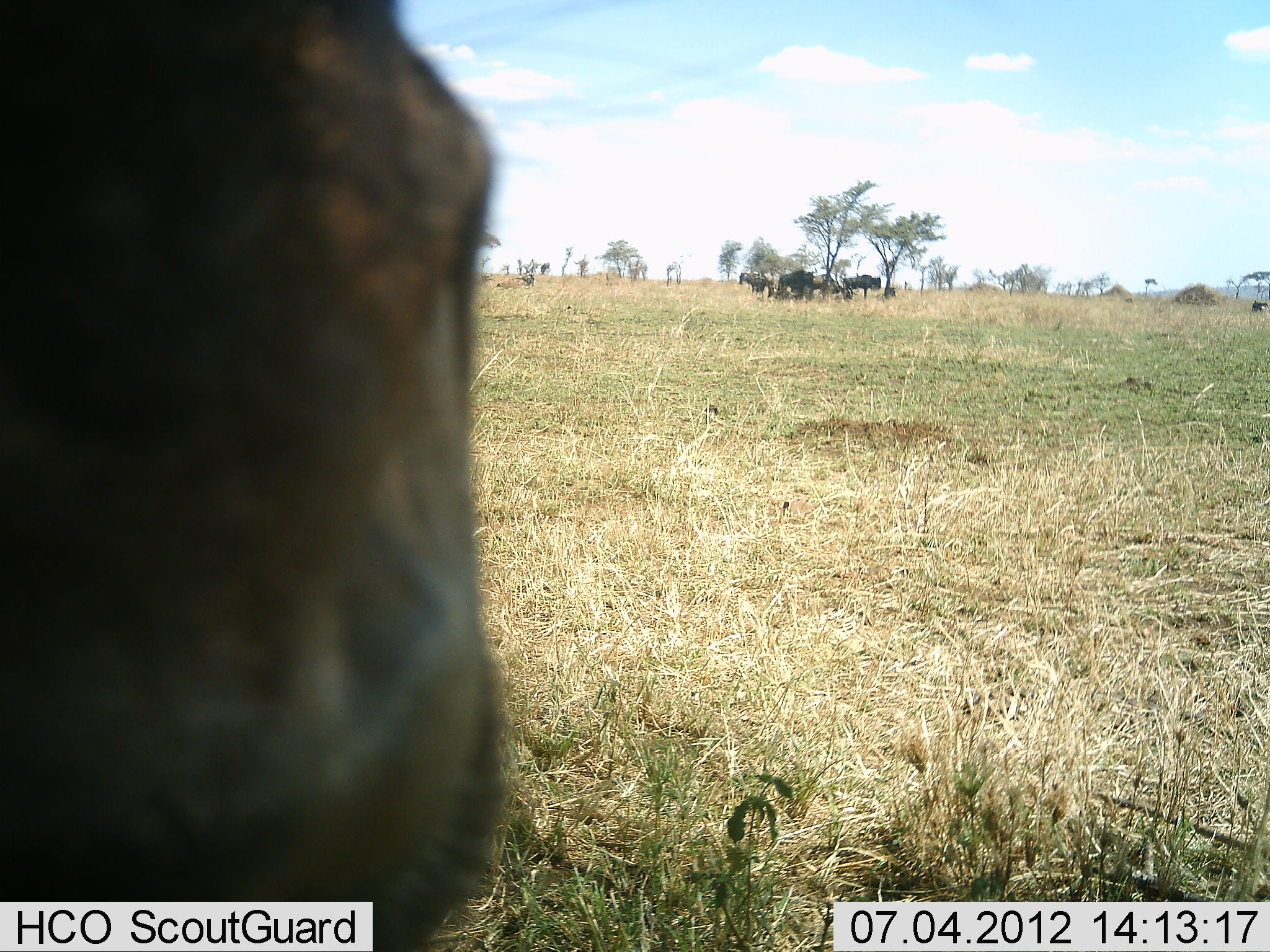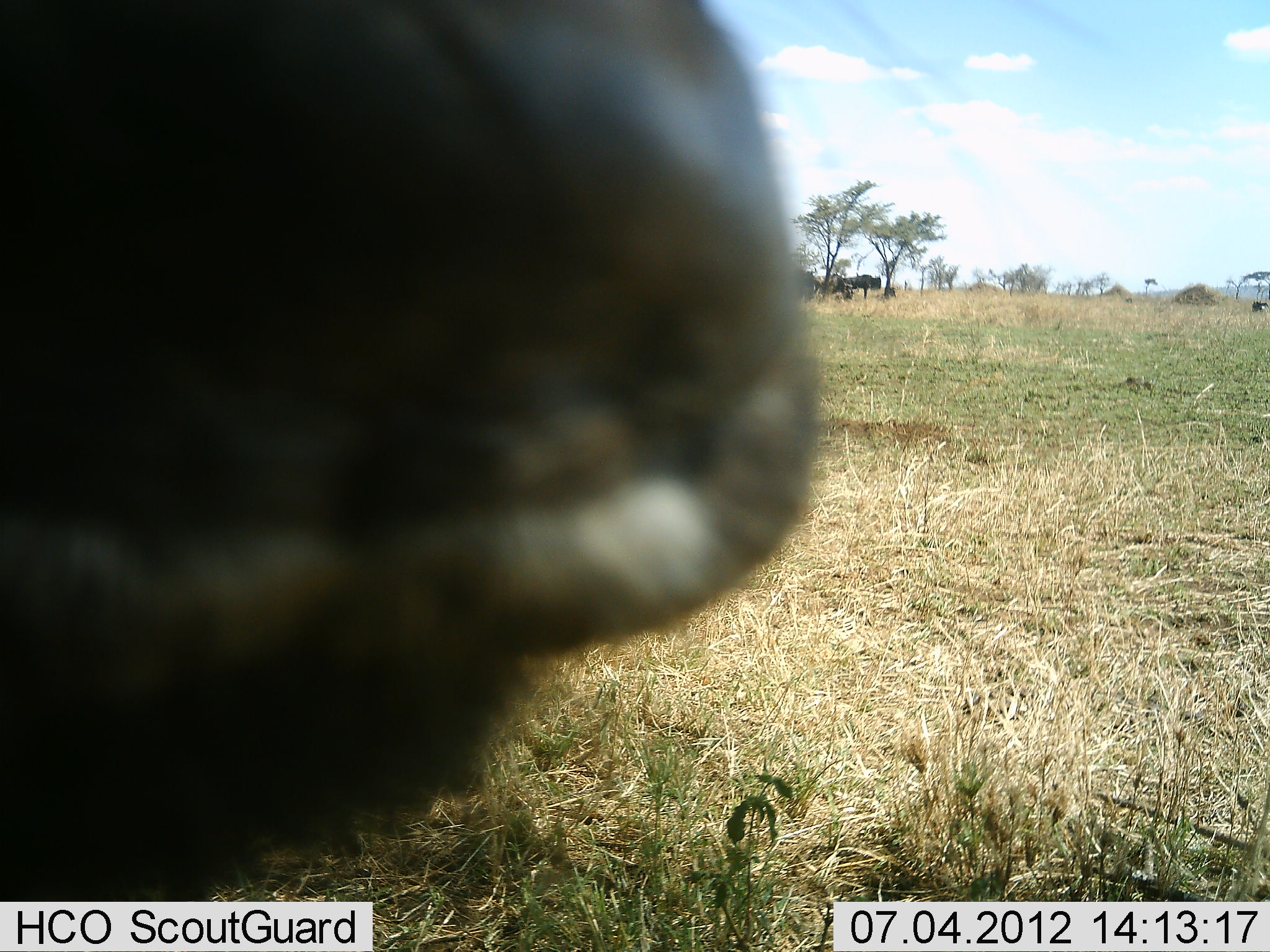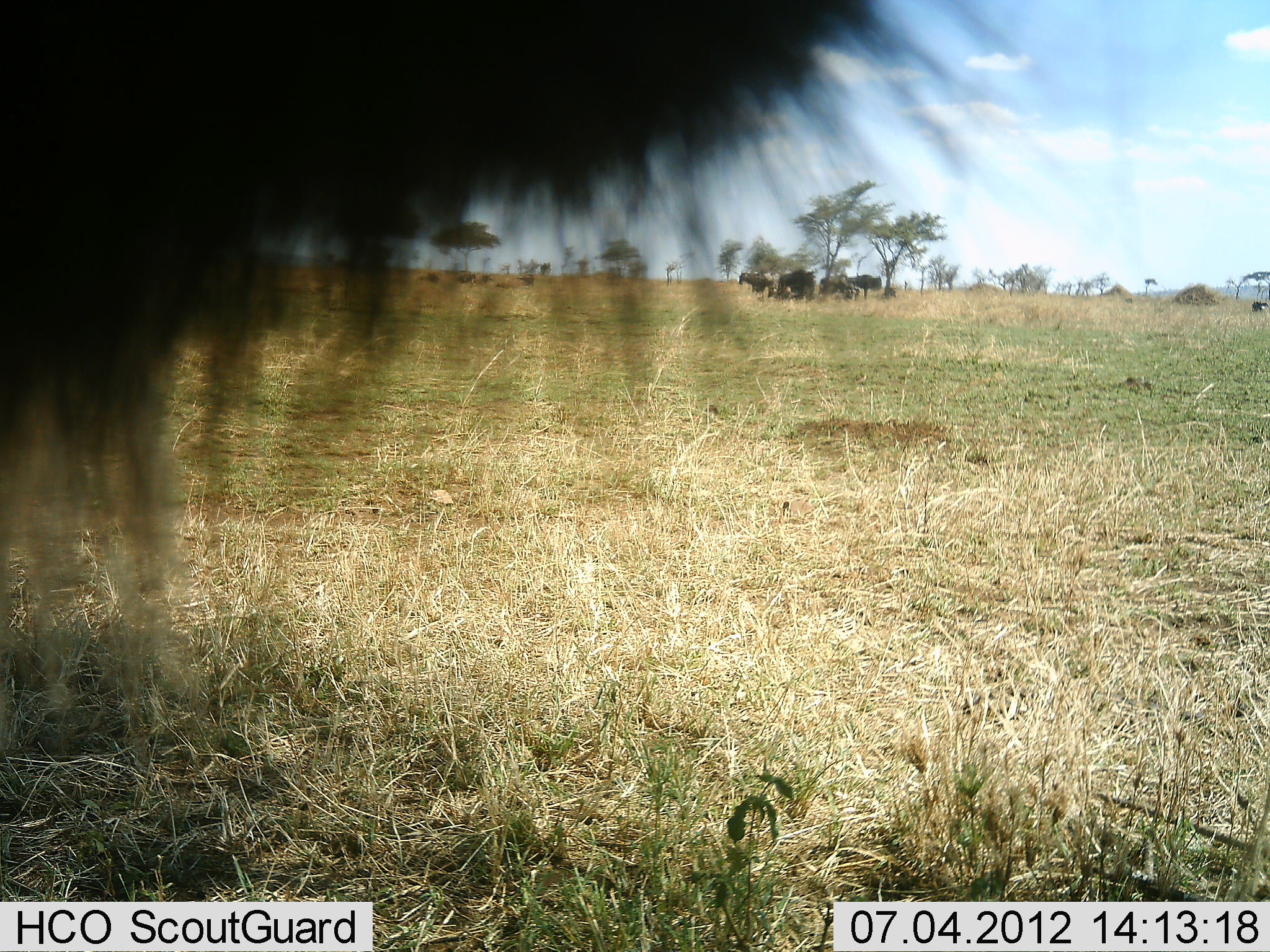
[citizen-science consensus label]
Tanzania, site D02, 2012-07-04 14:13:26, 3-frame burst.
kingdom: Animalia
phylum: Chordata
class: Mammalia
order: Artiodactyla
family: Bovidae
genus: Connochaetes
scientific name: Connochaetes taurinus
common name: blue wildebeest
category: wildebeest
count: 5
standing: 82%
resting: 45%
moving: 18%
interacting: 0%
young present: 0%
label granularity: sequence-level